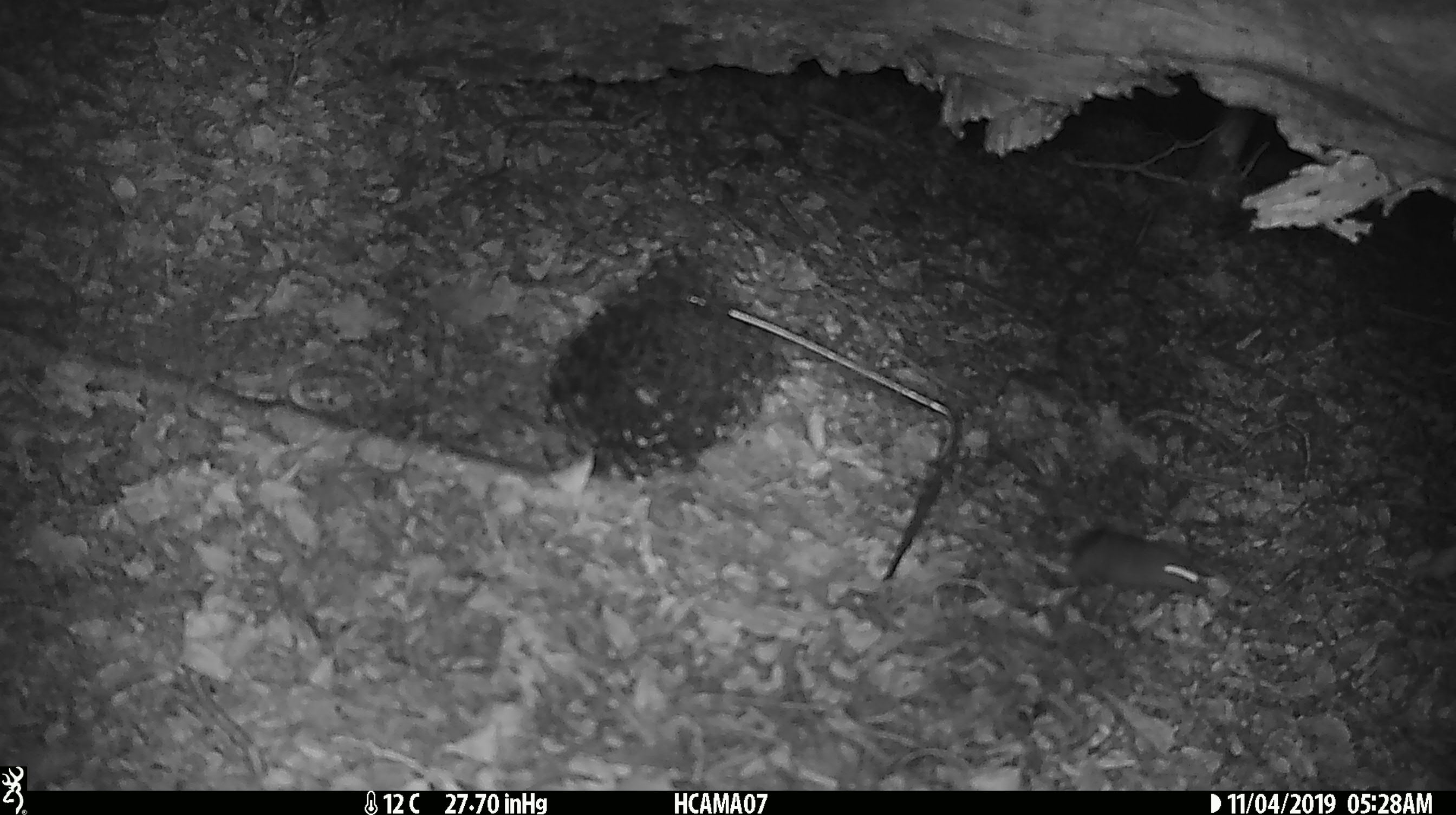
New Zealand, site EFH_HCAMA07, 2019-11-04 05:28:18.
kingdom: Animalia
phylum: Chordata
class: Mammalia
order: Rodentia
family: Muridae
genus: Mus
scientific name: Mus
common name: mouse